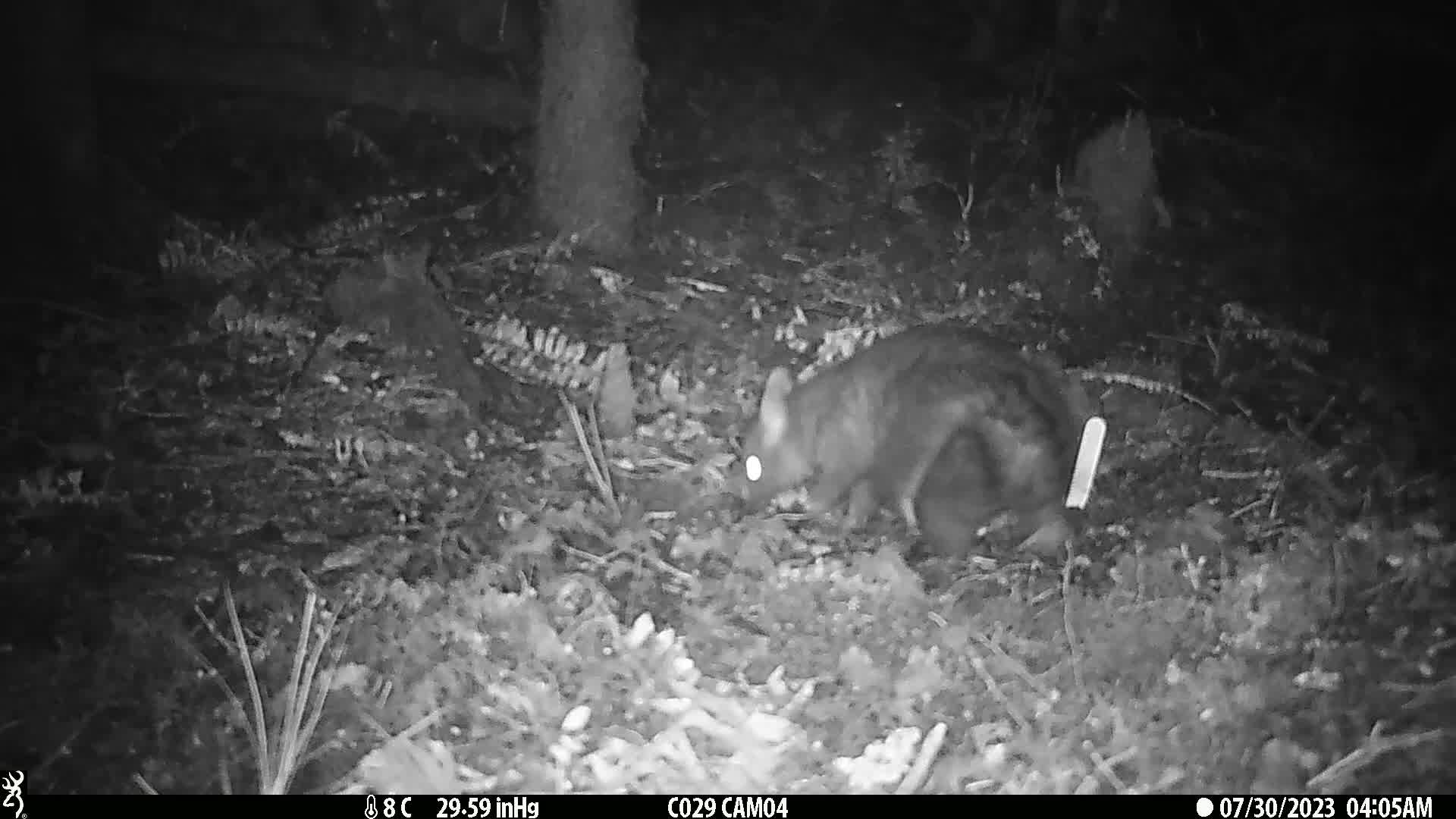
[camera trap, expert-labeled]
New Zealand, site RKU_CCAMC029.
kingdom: Animalia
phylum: Chordata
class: Mammalia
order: Diprotodontia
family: Phalangeridae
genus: Trichosurus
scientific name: Trichosurus vulpecula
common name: common brushtail possum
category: possum